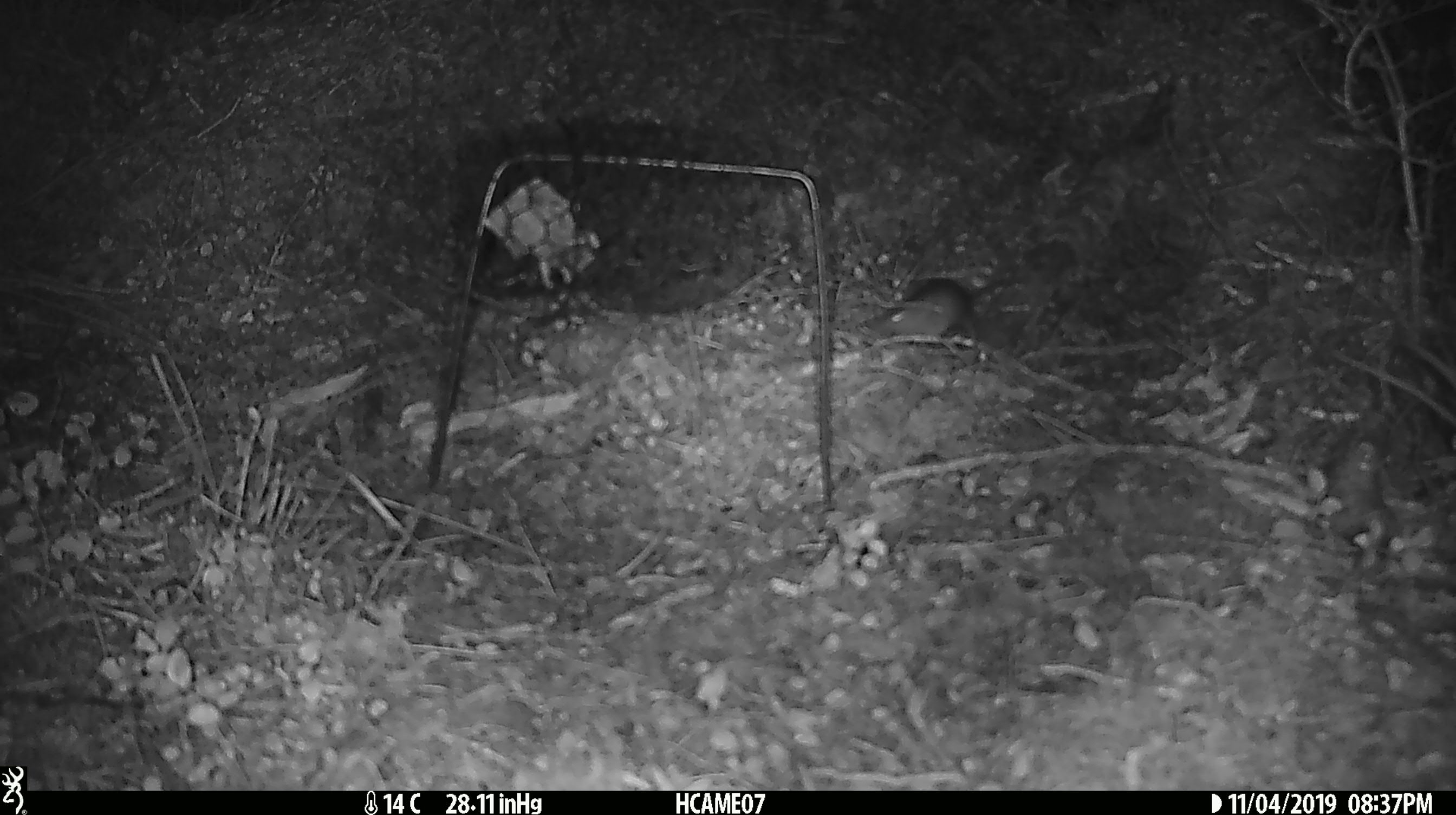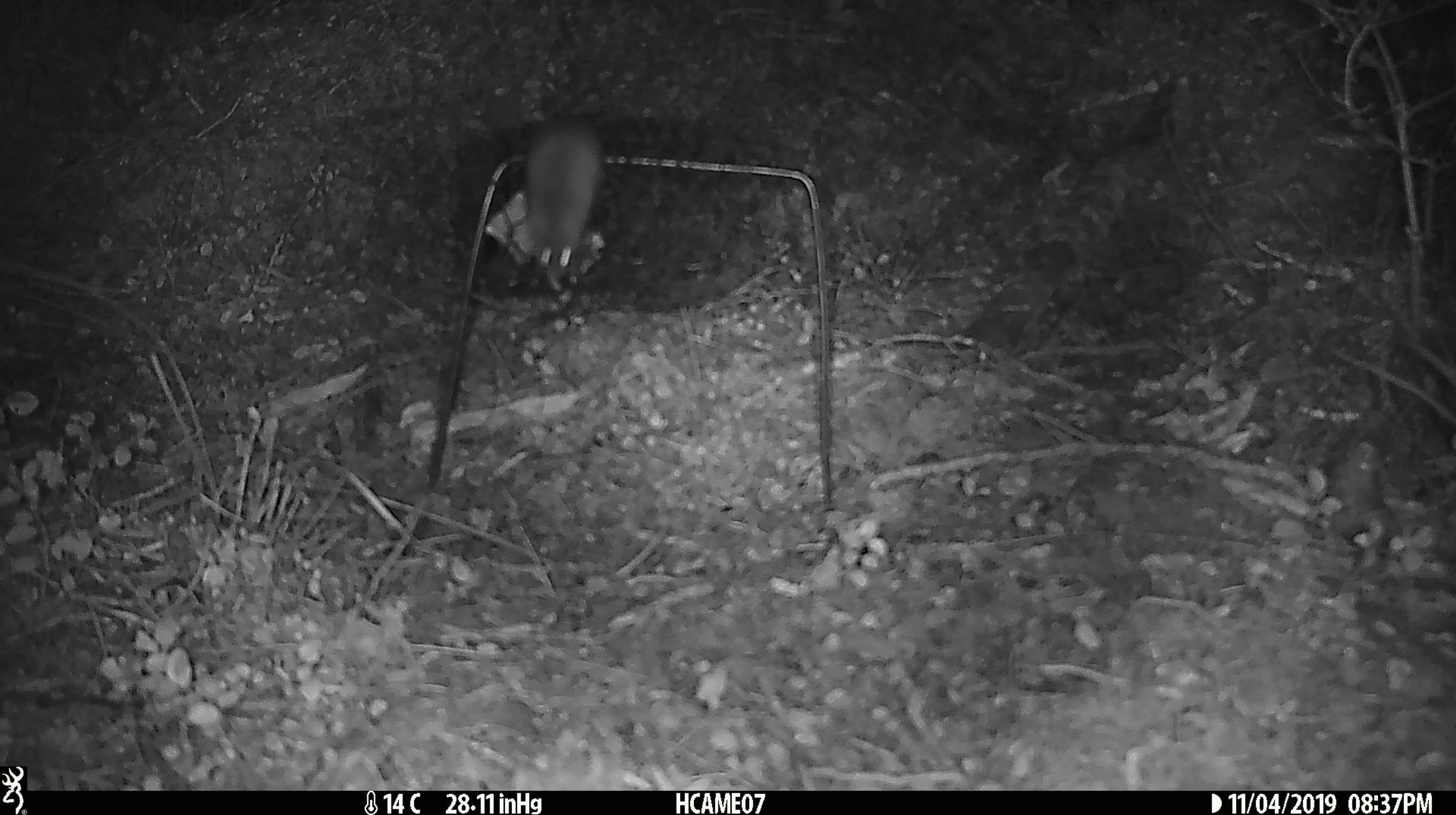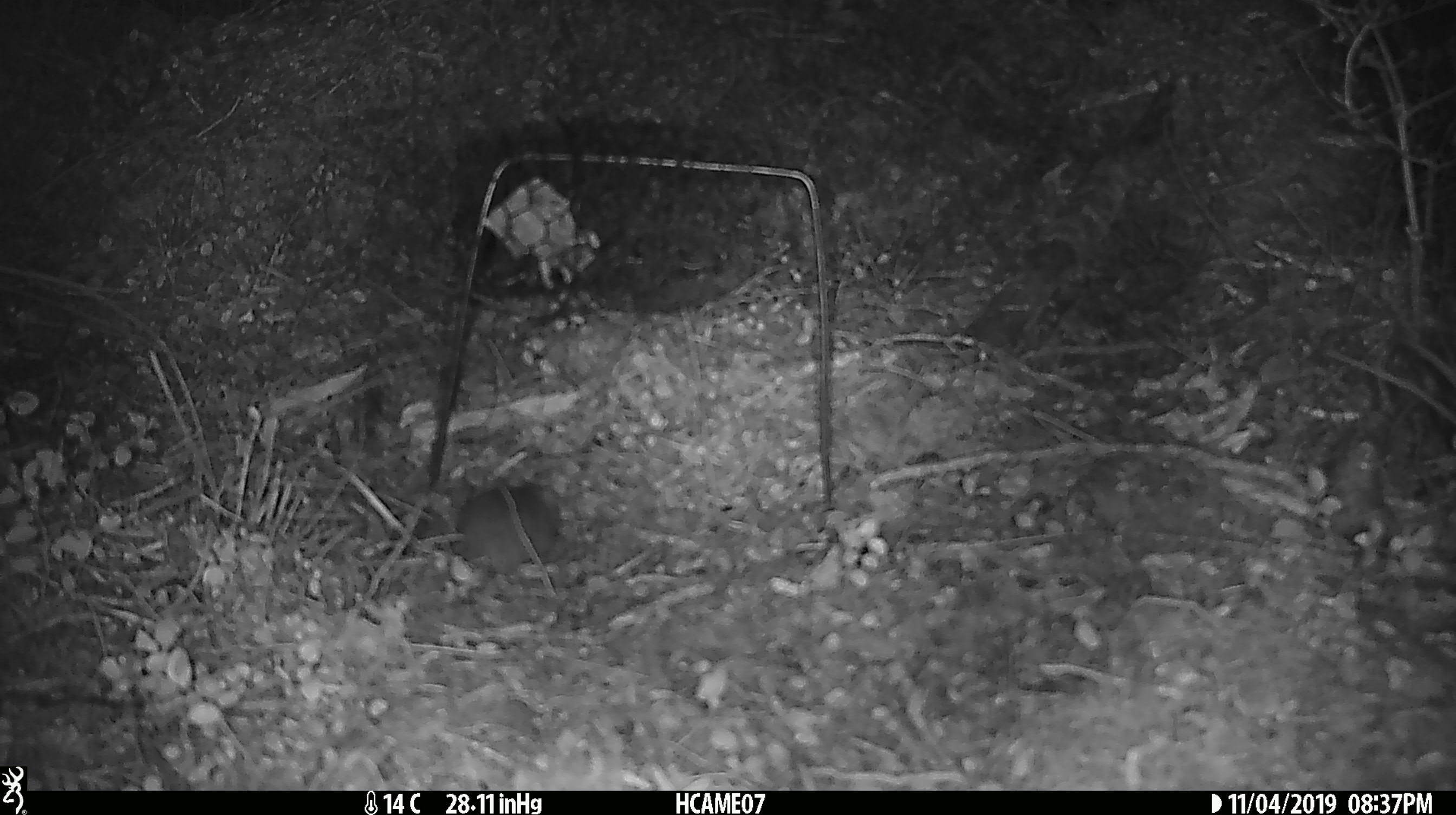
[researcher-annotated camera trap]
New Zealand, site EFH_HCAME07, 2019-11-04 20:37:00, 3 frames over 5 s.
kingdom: Animalia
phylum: Chordata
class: Mammalia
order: Rodentia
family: Muridae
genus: Mus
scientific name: Mus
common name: mouse